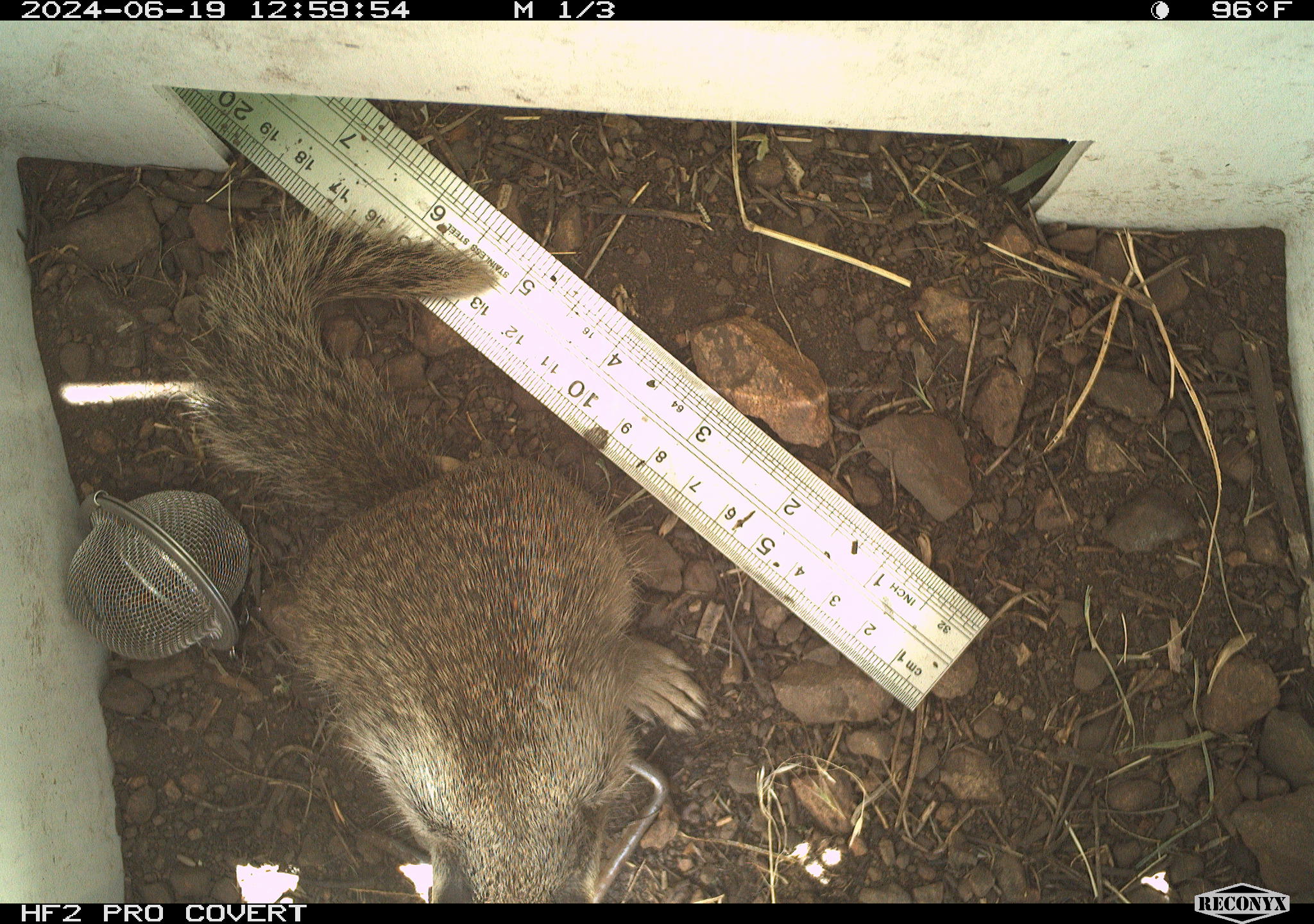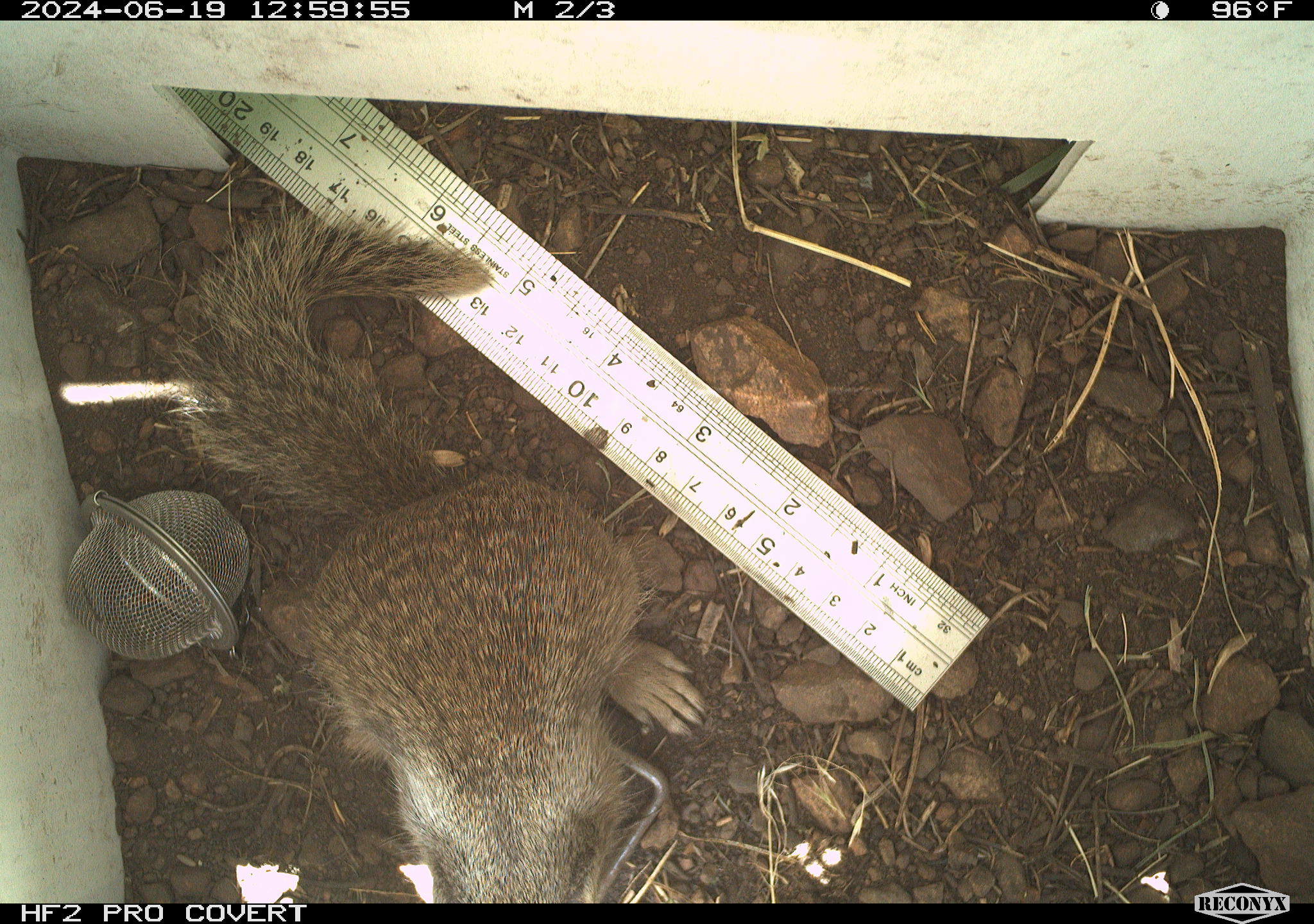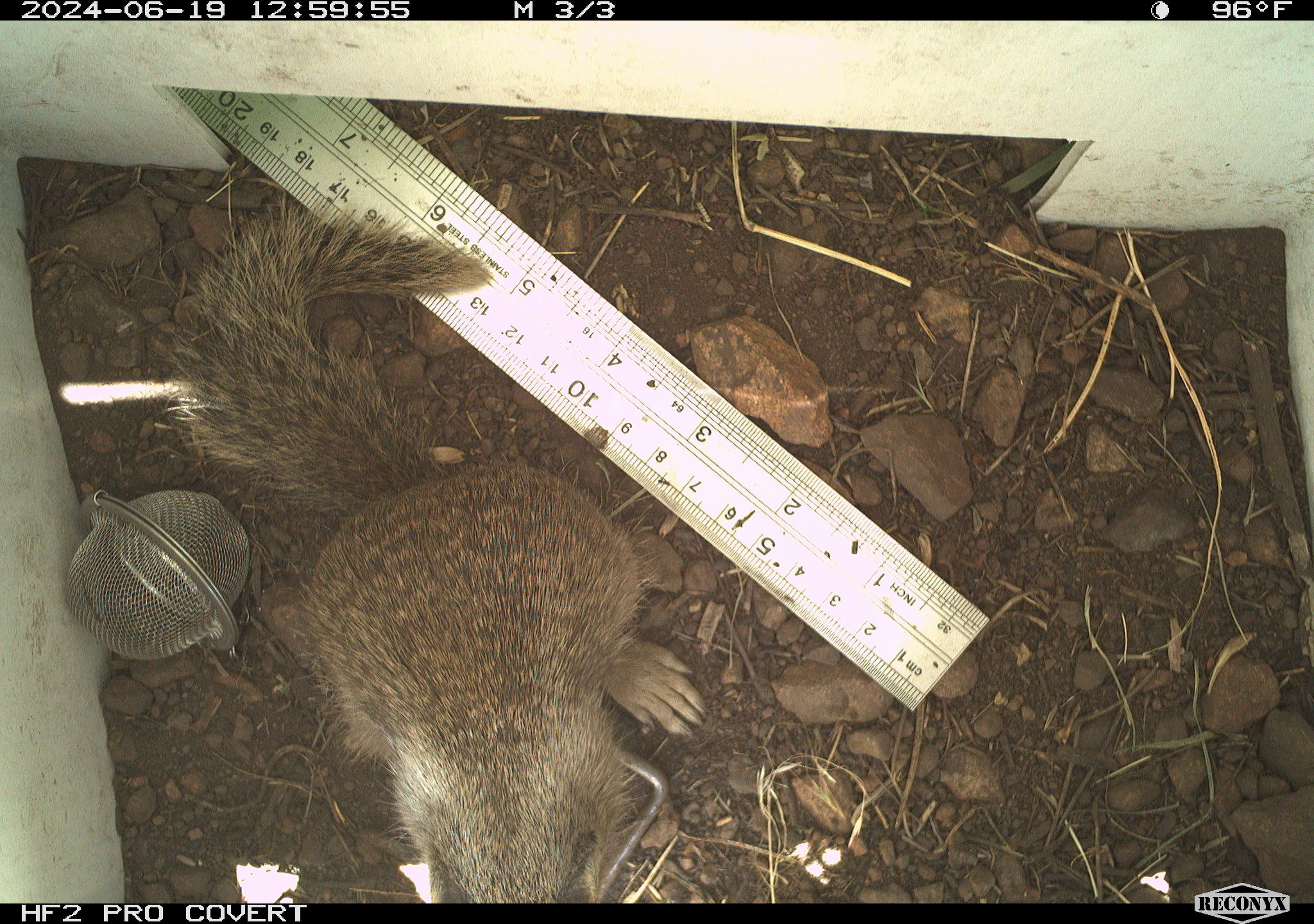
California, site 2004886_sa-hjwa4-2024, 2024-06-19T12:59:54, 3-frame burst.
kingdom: Animalia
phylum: Chordata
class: Mammalia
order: Rodentia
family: Sciuridae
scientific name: Sciuridae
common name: squirrels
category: sciuridae family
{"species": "sciuridae family (squirrels) (Sciuridae)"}